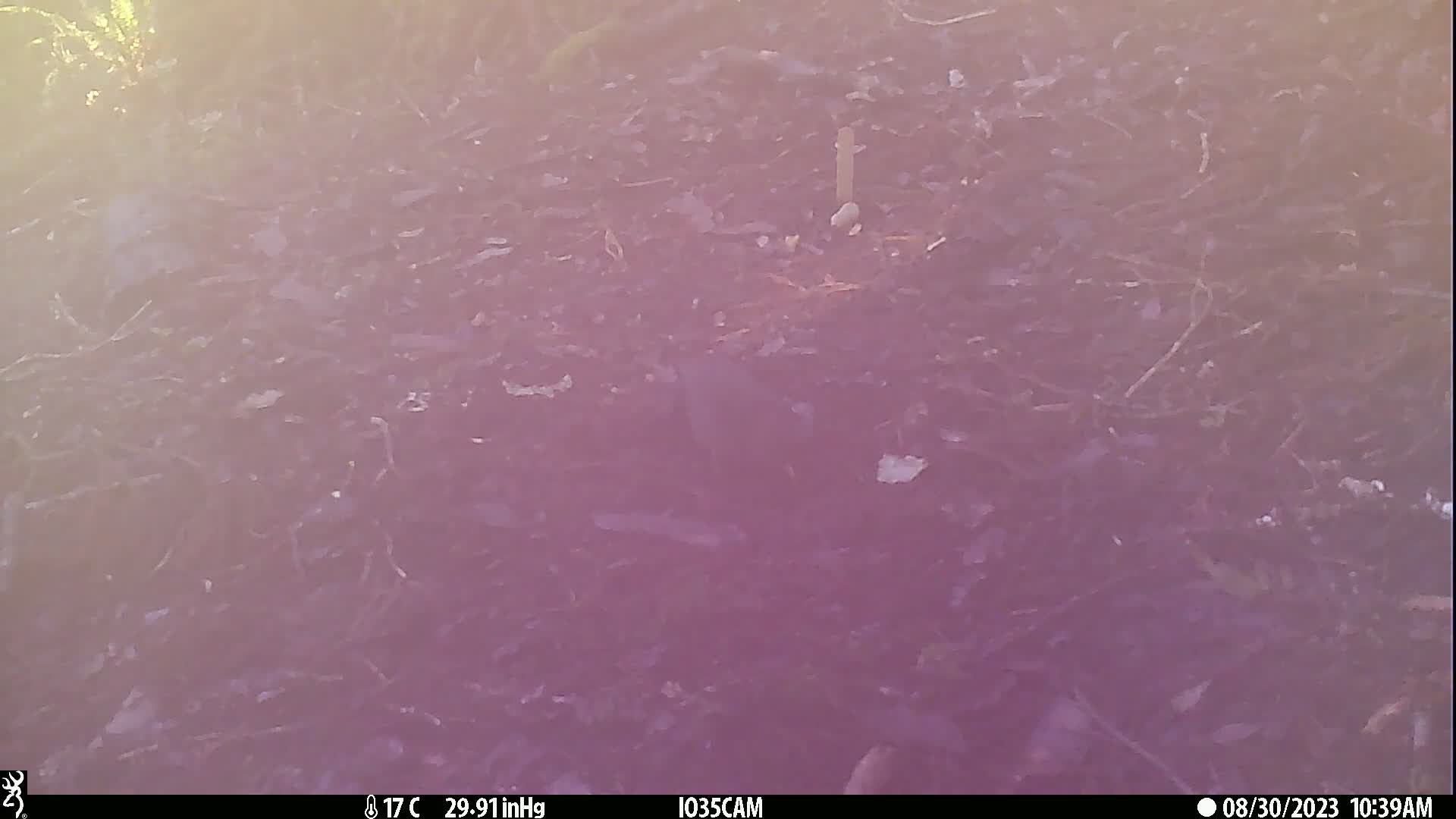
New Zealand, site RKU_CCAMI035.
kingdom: Animalia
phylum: Chordata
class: Aves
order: Passeriformes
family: Turdidae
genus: Turdus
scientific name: Turdus merula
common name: eurasian blackbird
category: blackbird